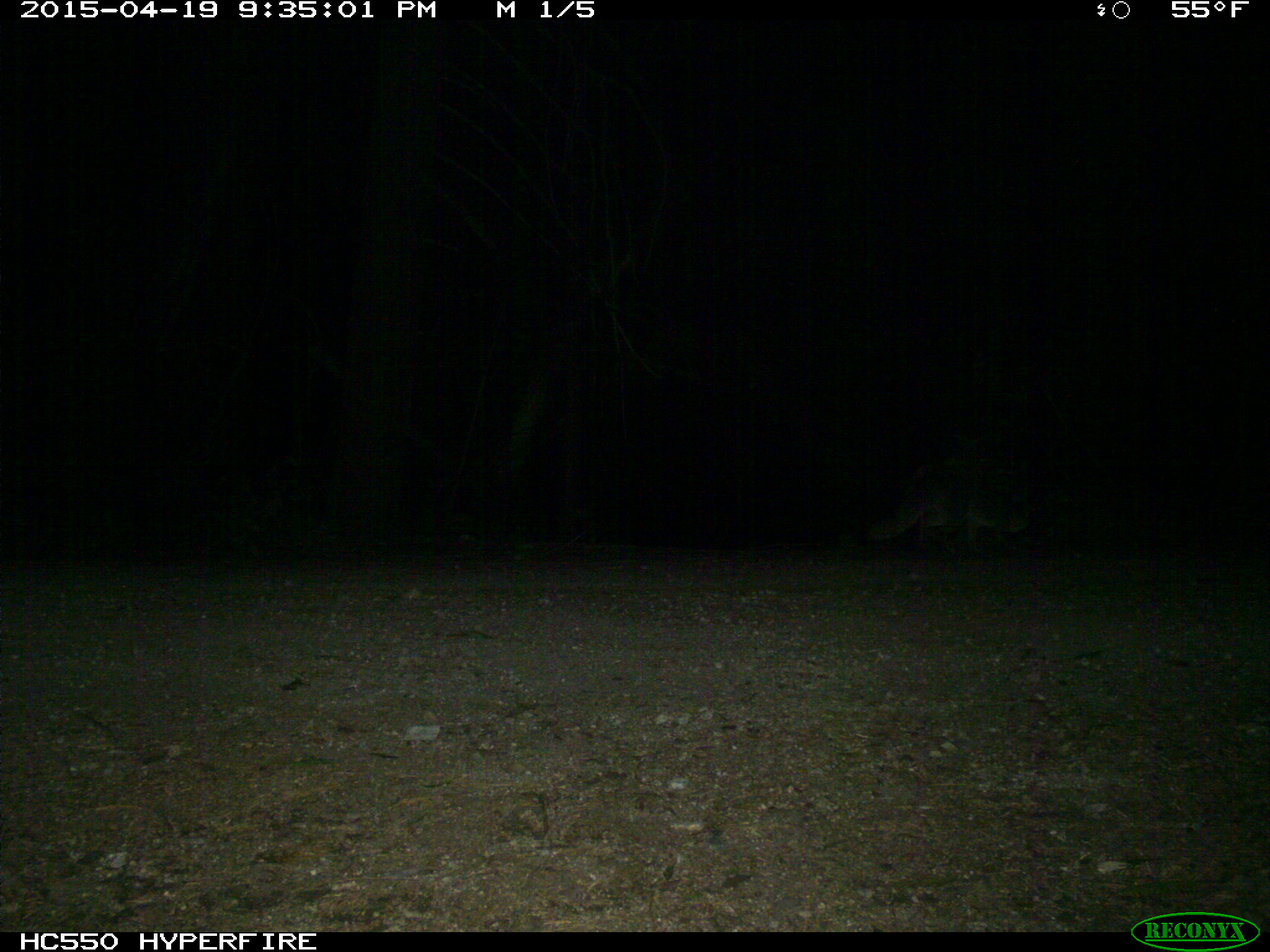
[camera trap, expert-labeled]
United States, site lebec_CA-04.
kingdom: Animalia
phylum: Chordata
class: Mammalia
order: Carnivora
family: Canidae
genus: Urocyon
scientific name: Urocyon cinereoargenteus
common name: gray fox